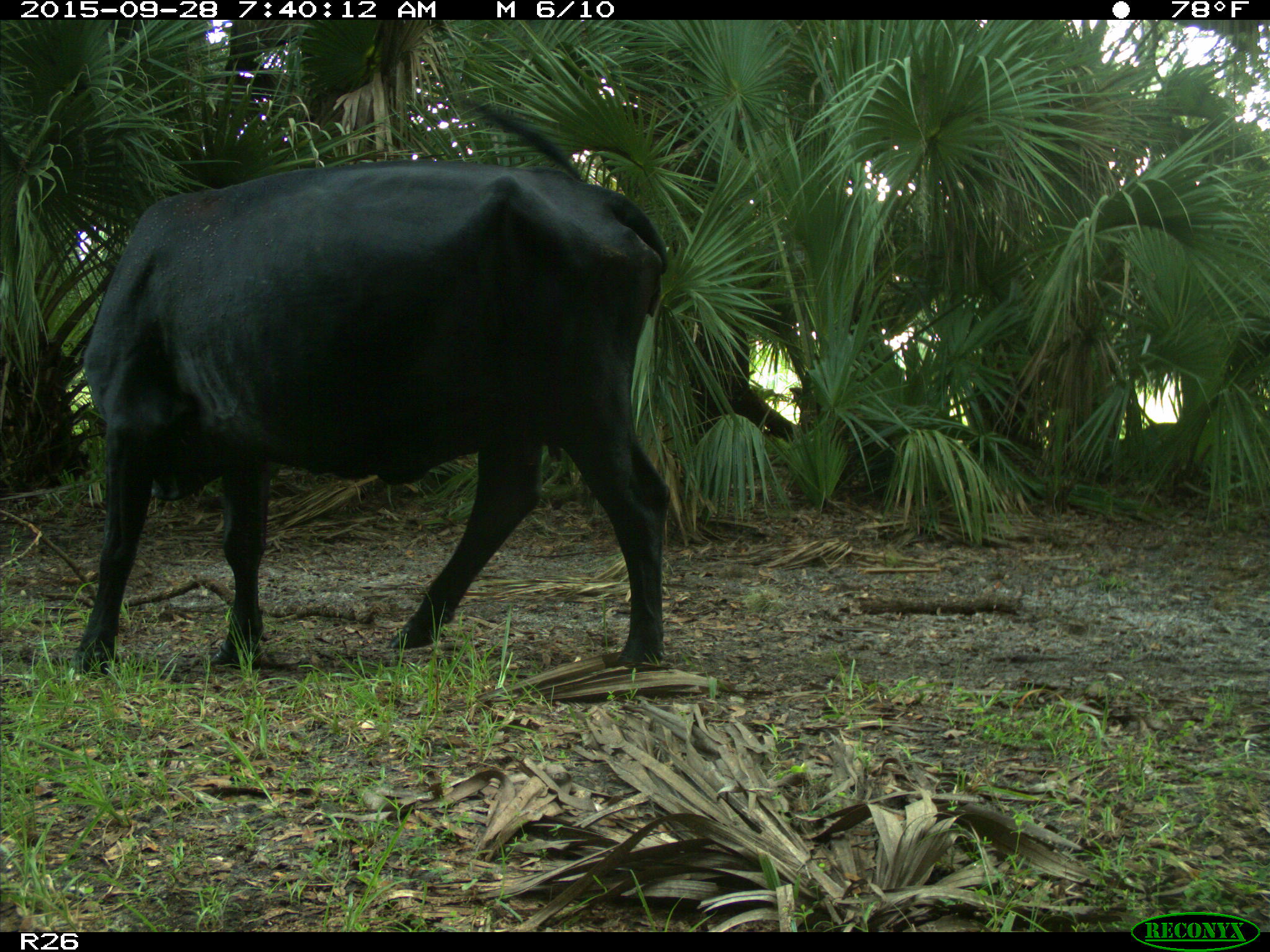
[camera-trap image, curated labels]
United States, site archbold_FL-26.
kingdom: Animalia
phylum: Chordata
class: Mammalia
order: Artiodactyla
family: Bovidae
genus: Bos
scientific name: Bos taurus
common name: domestic cow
Bos taurus (domestic cow).